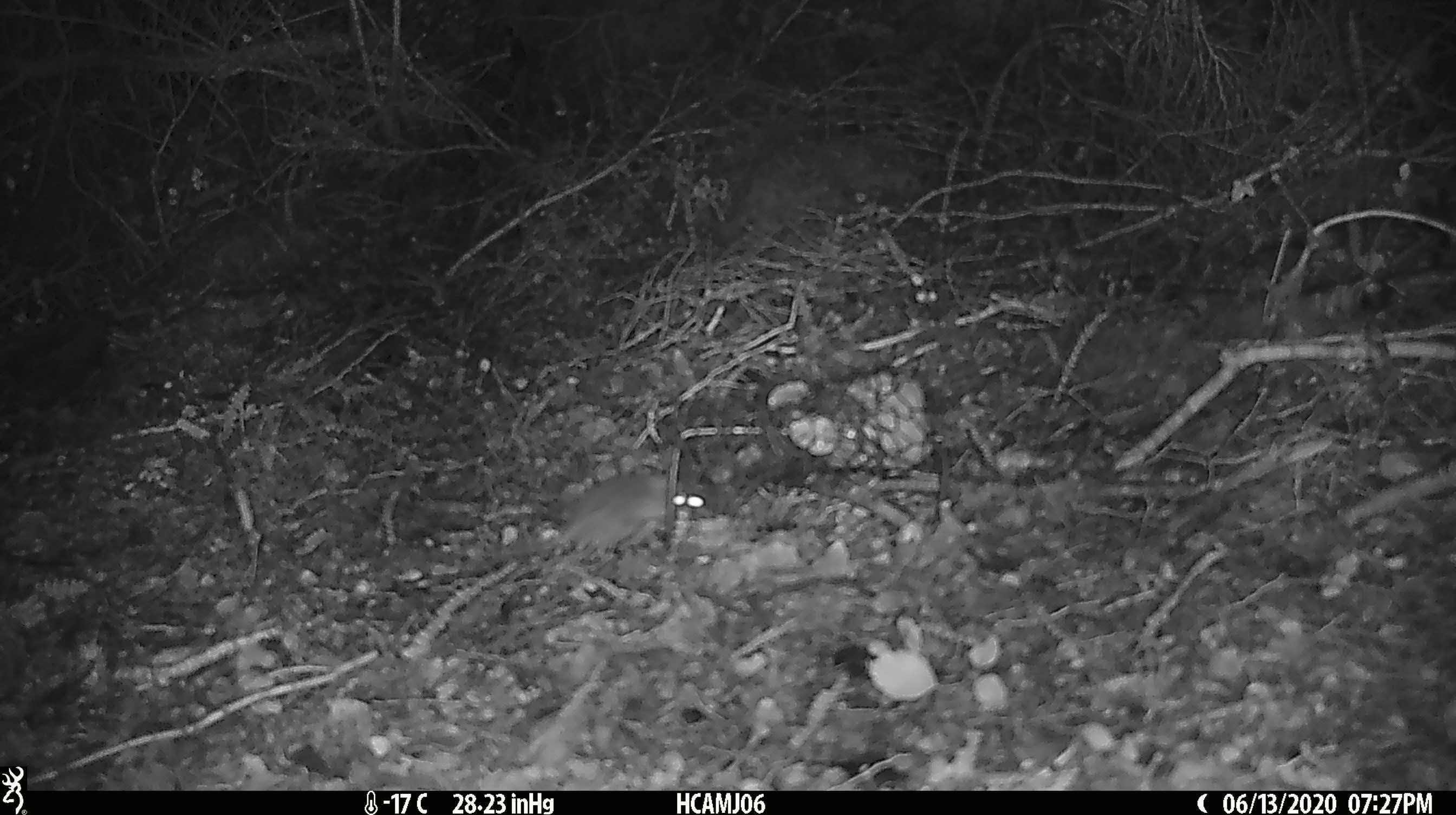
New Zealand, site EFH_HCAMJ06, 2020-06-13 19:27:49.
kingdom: Animalia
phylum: Chordata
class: Mammalia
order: Rodentia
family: Muridae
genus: Mus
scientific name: Mus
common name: mouse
Mouse (Mus).